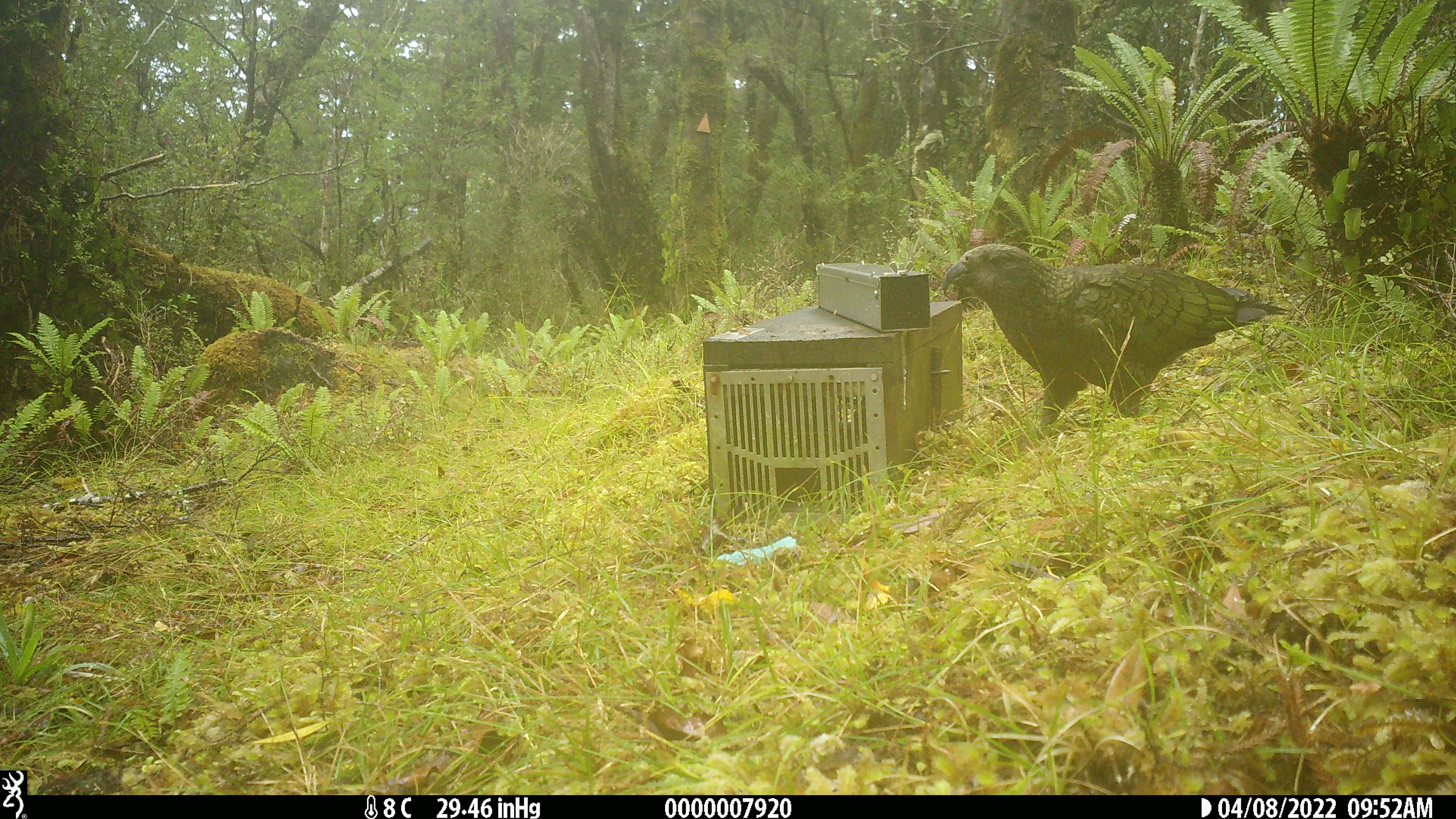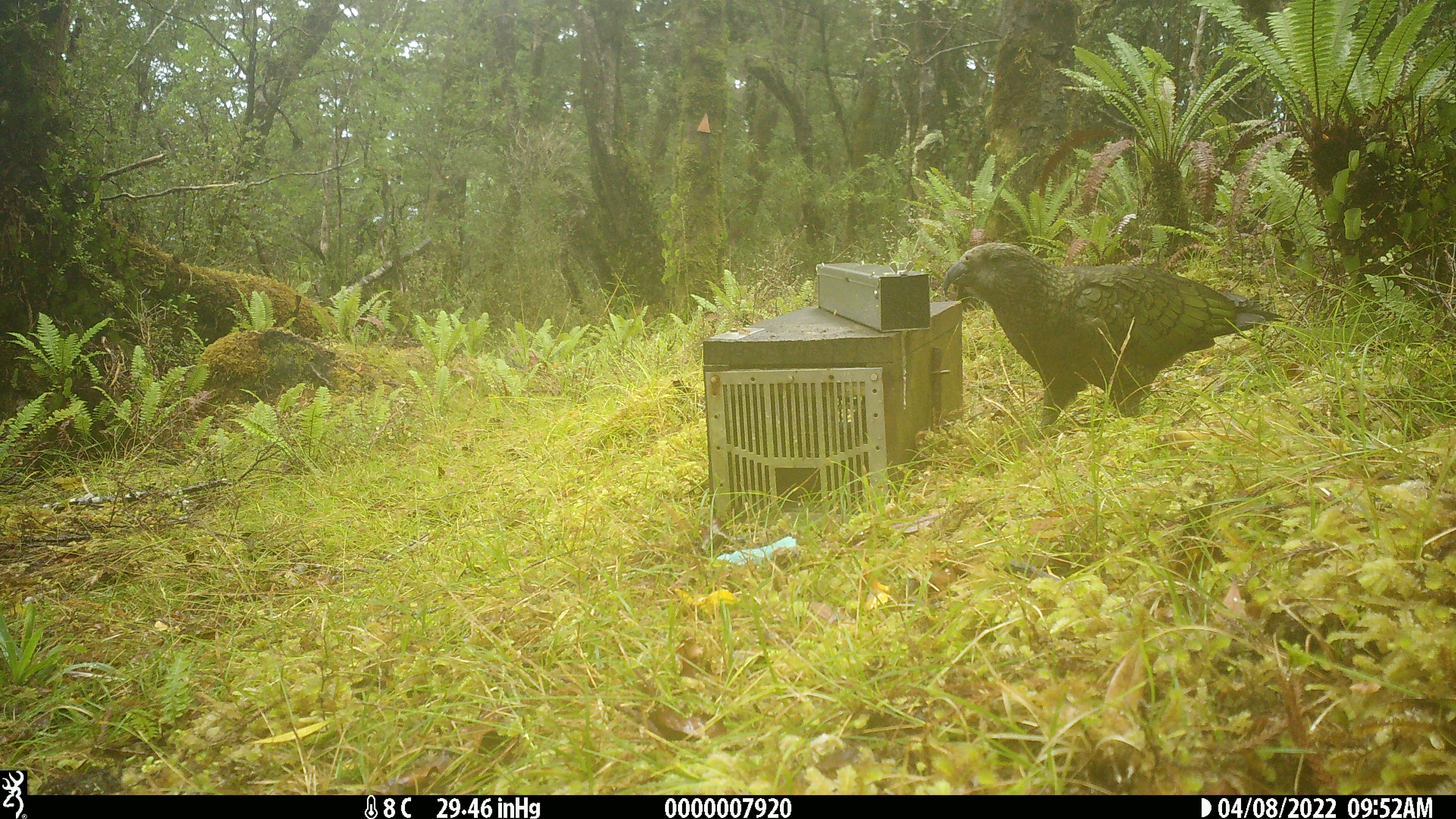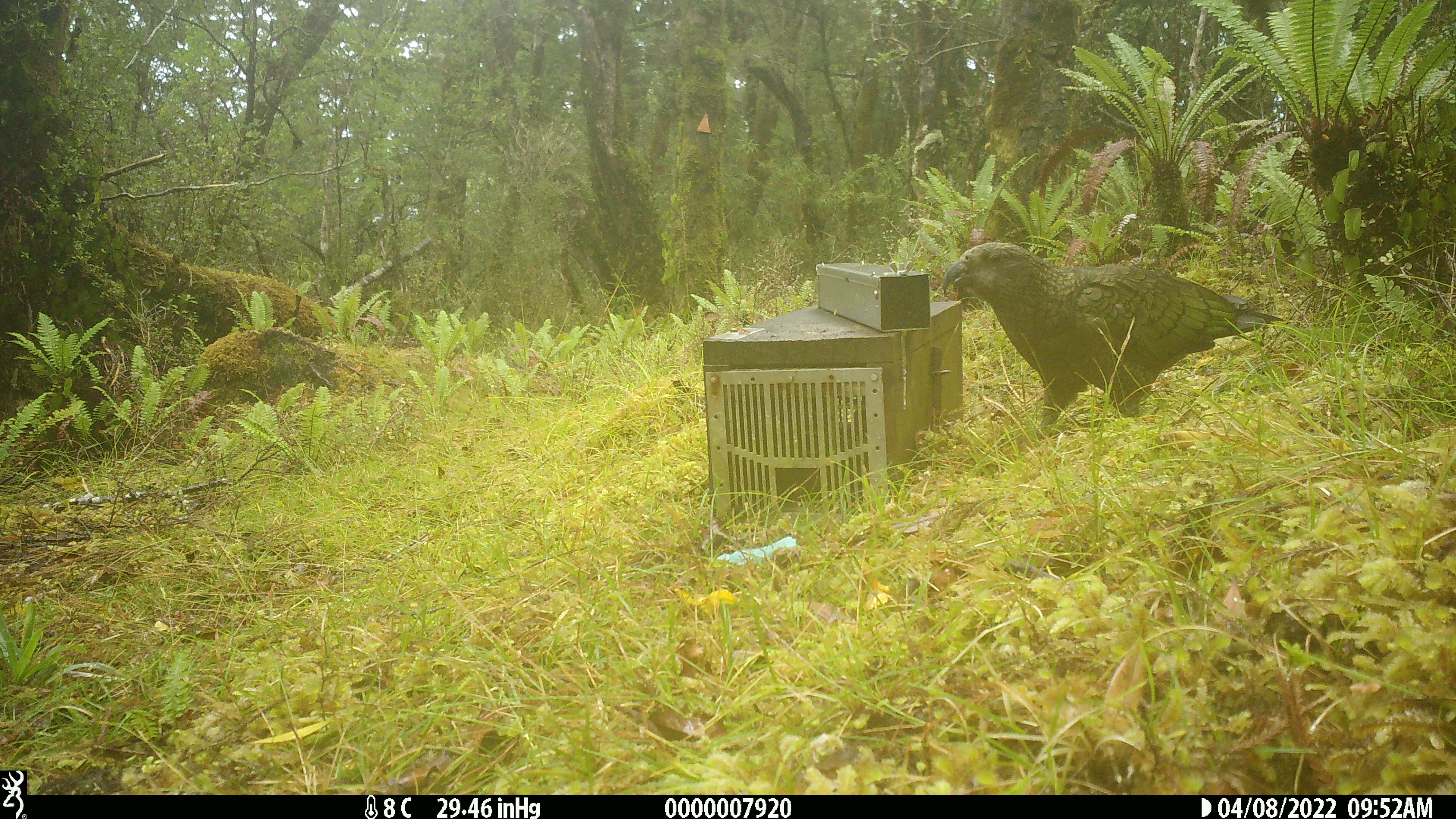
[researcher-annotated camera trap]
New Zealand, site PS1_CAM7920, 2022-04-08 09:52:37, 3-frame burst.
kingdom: Animalia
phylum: Chordata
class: Aves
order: Psittaciformes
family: Strigopidae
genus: Nestor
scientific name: Nestor notabilis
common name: kea